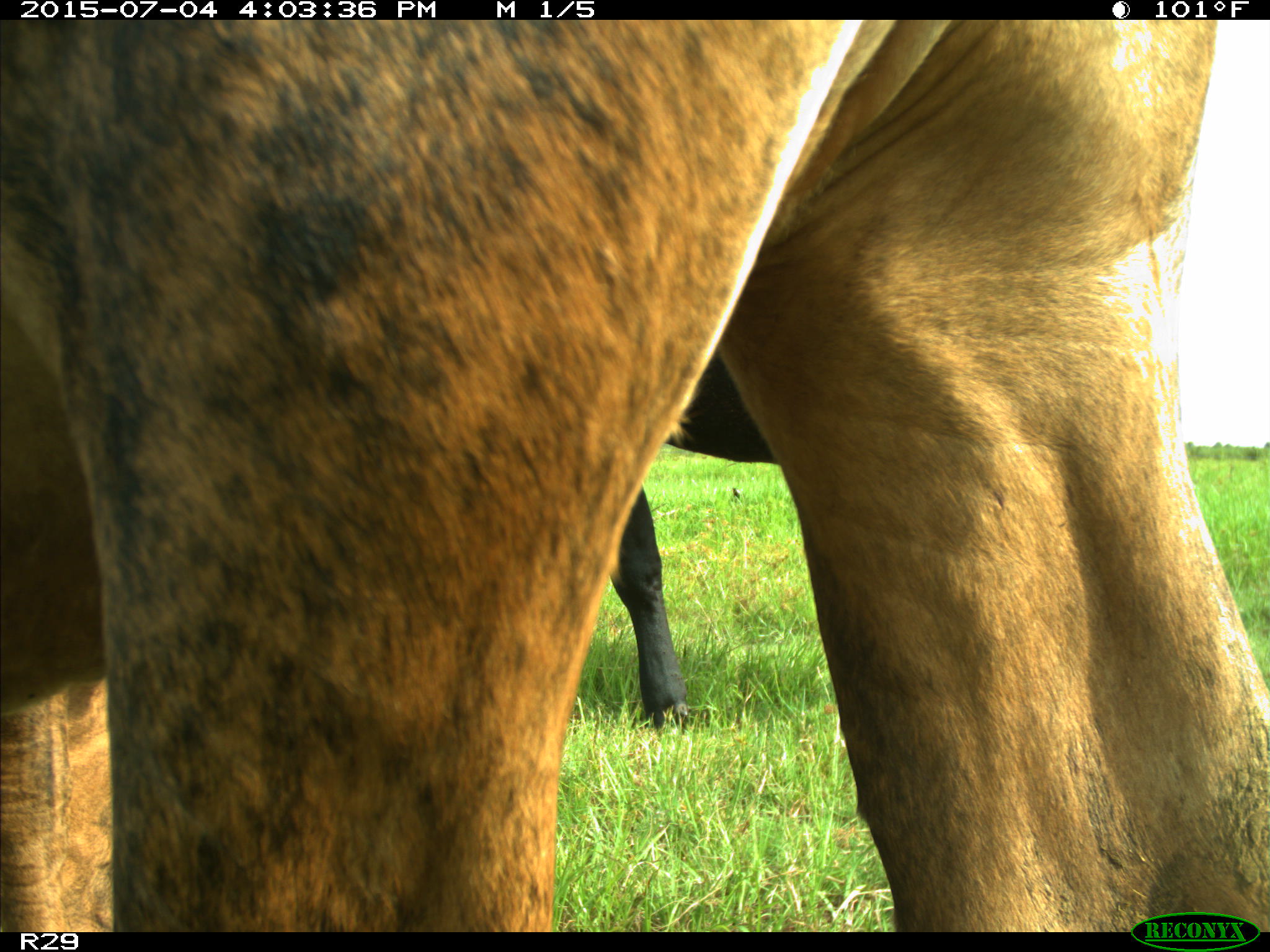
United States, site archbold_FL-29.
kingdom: Animalia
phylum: Chordata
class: Mammalia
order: Artiodactyla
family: Bovidae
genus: Bos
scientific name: Bos taurus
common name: domestic cow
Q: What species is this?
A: Bos taurus (domestic cow).